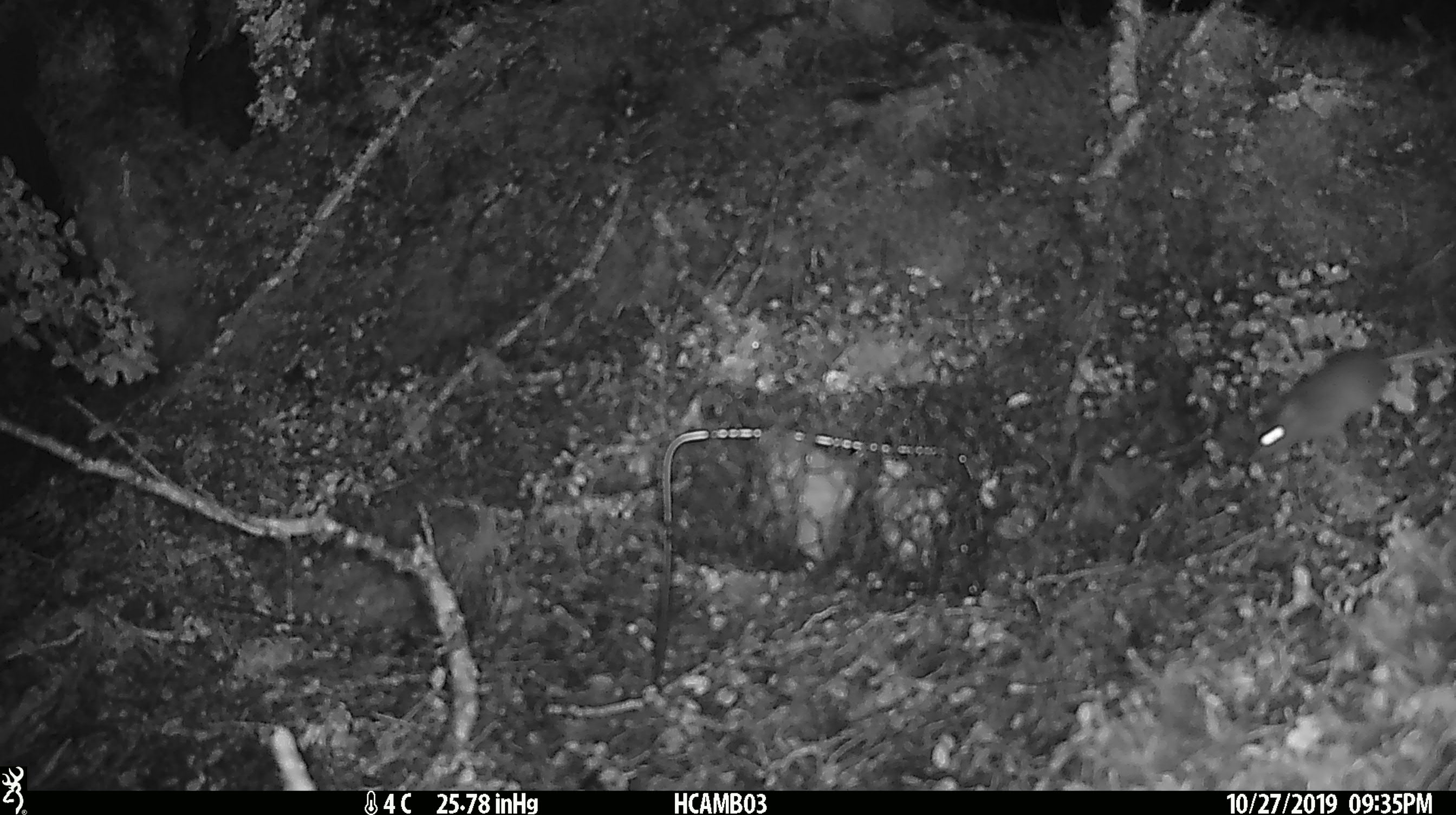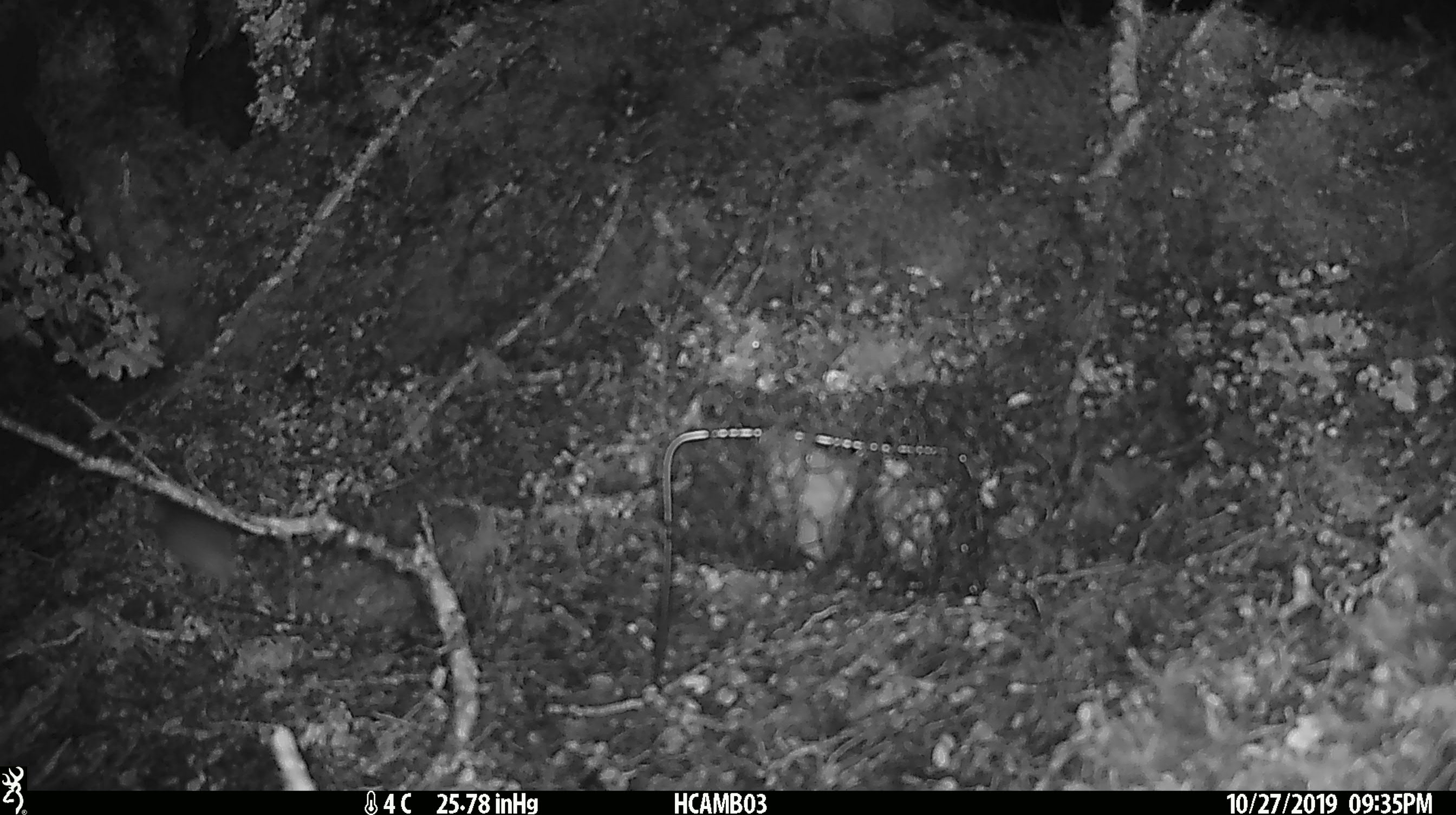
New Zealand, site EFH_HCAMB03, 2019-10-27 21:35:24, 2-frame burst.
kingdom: Animalia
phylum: Chordata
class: Mammalia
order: Rodentia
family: Muridae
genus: Mus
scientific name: Mus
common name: mouse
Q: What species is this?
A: Mouse (Mus).